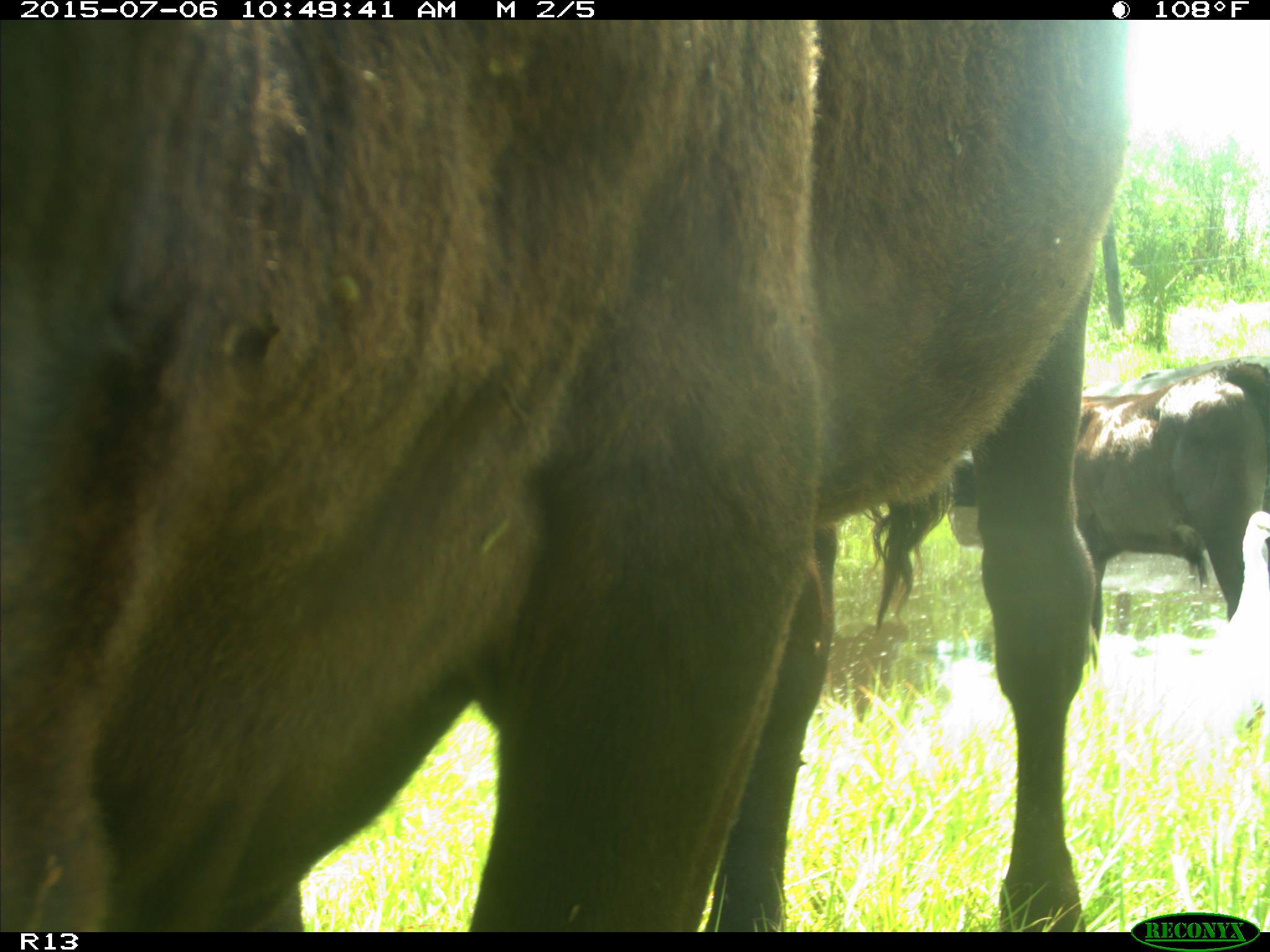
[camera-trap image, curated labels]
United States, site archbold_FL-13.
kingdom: Animalia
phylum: Chordata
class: Mammalia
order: Artiodactyla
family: Bovidae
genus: Bos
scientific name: Bos taurus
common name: domestic cow